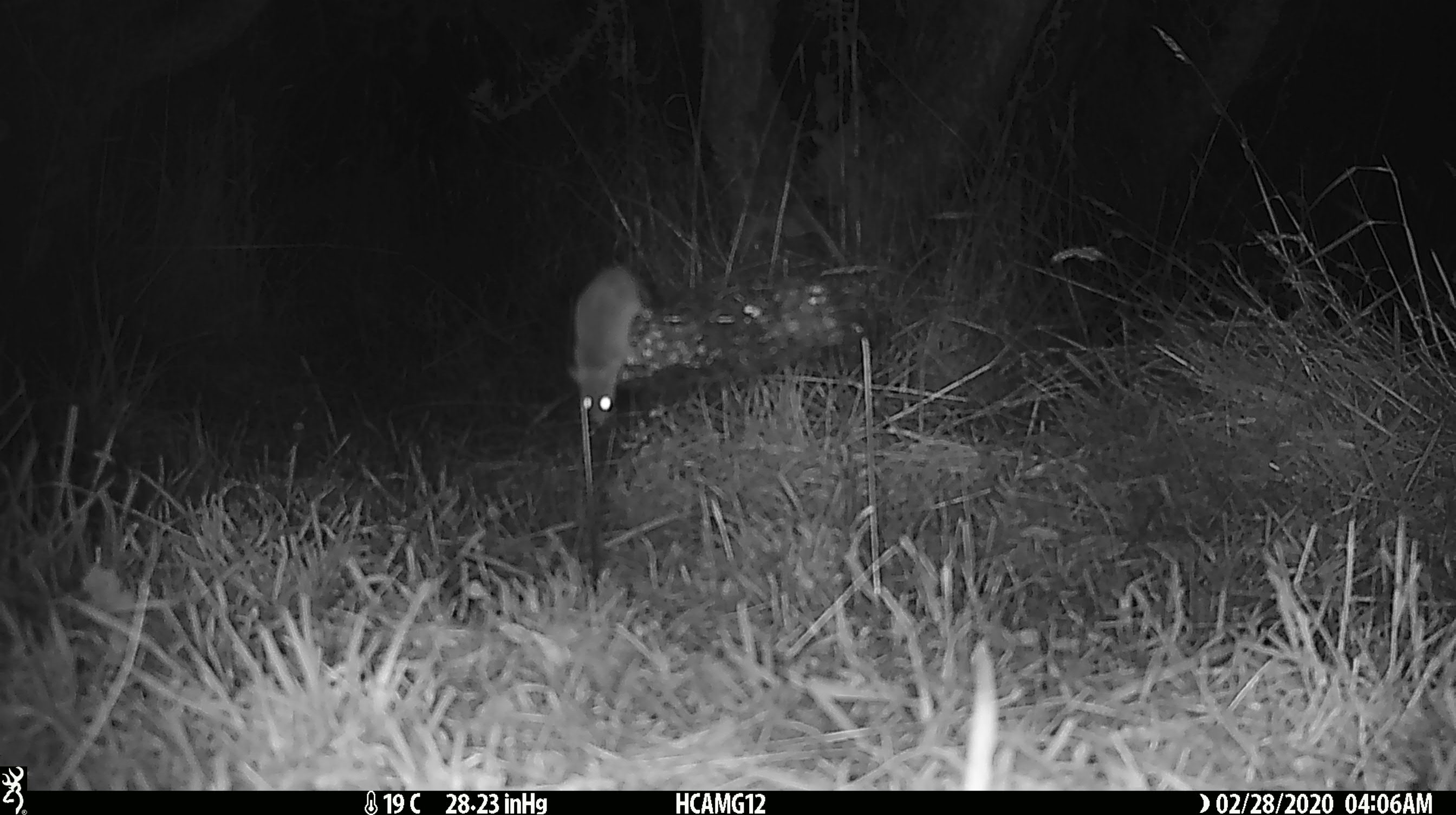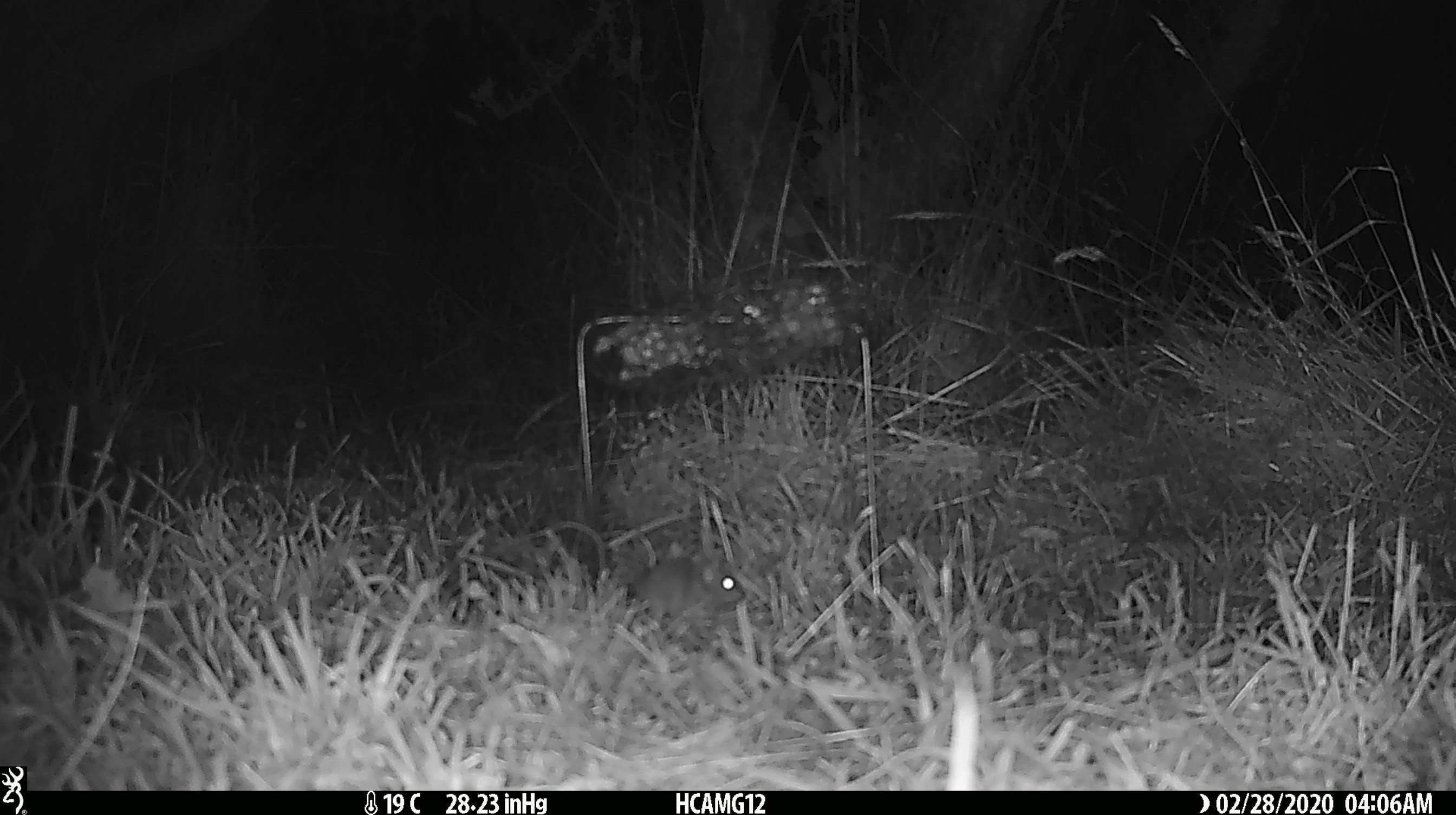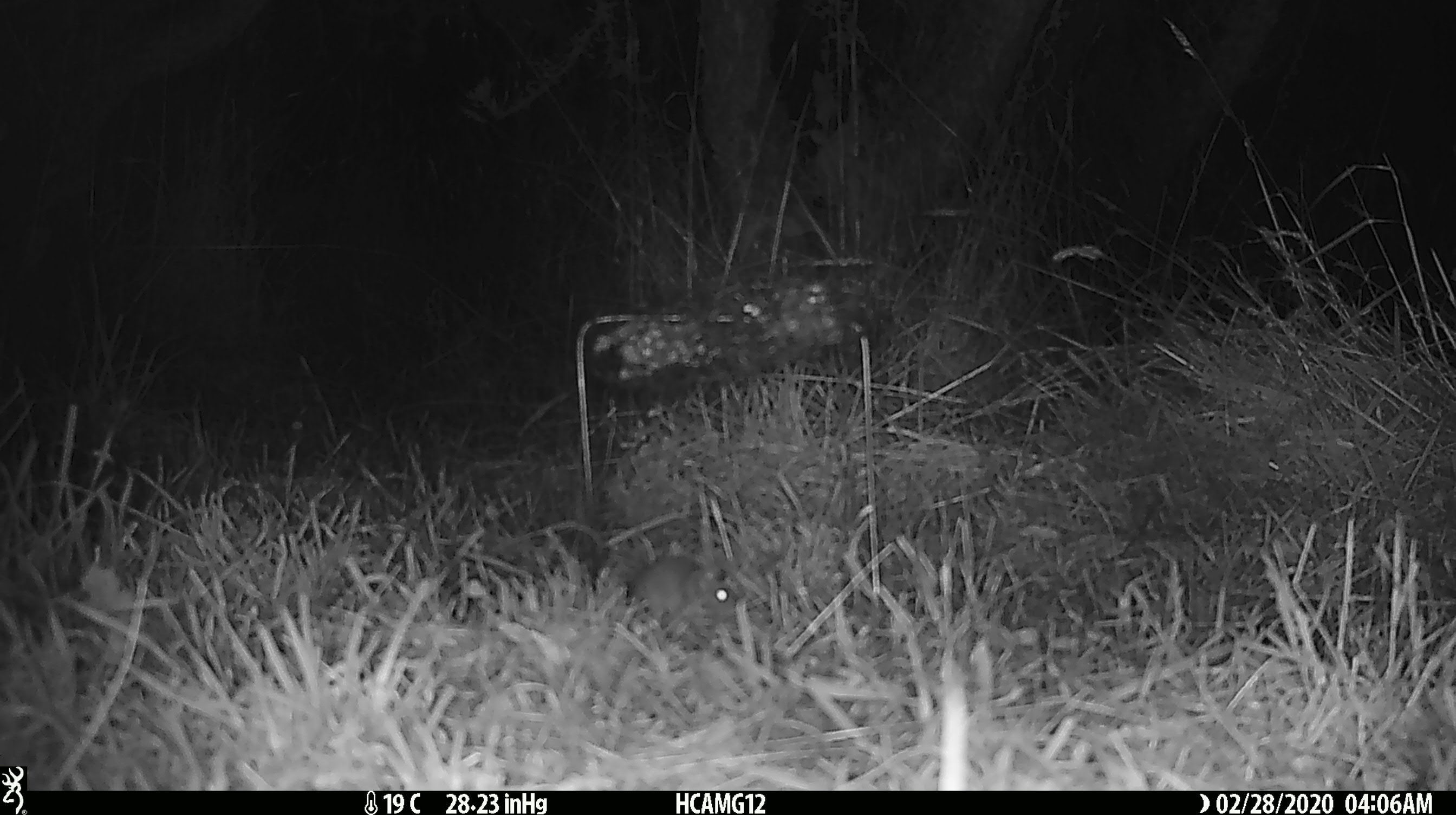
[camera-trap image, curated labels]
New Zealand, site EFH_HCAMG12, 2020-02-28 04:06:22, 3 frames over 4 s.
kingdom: Animalia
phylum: Chordata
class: Mammalia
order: Rodentia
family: Muridae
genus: Mus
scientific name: Mus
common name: mouse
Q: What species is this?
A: Mouse (Mus).